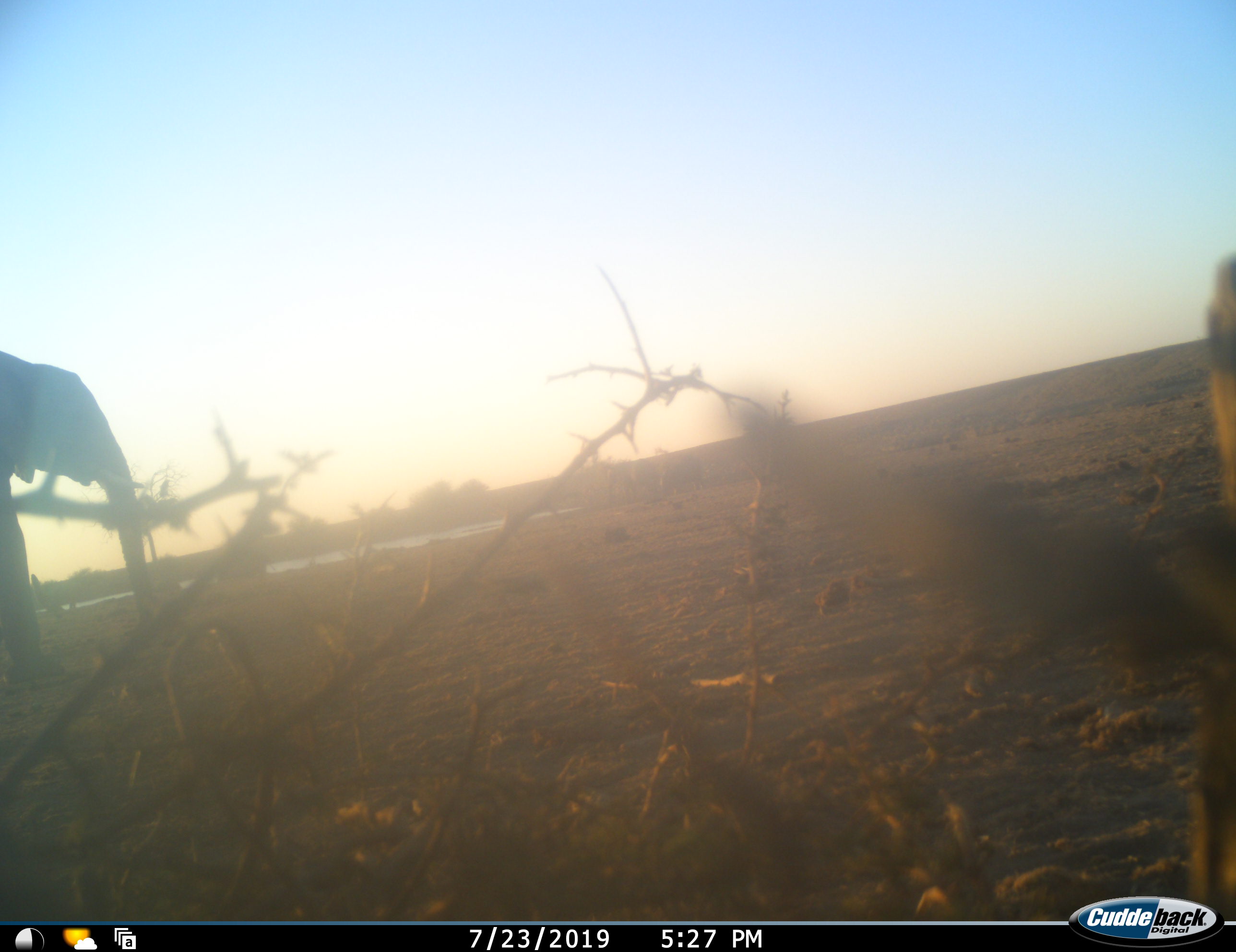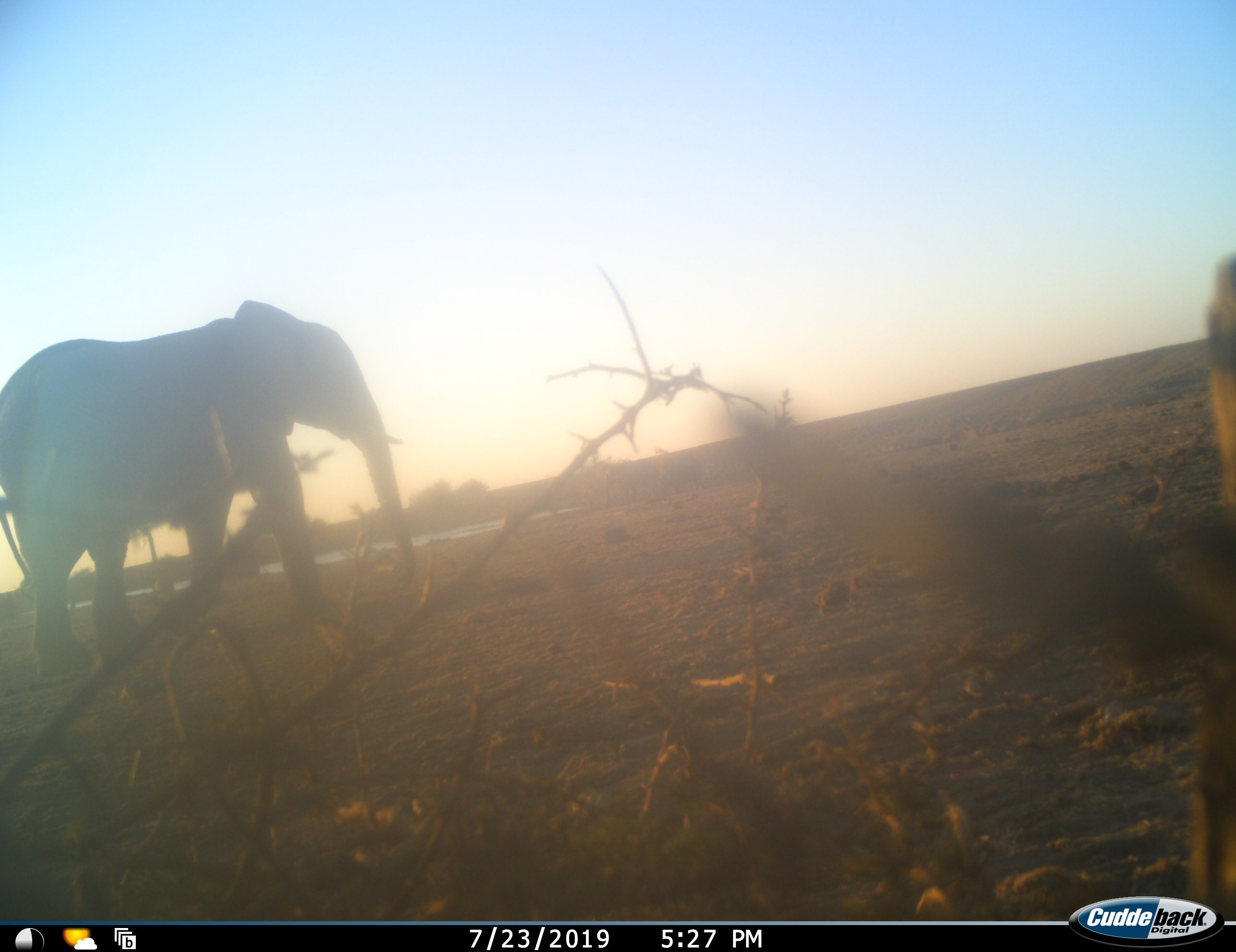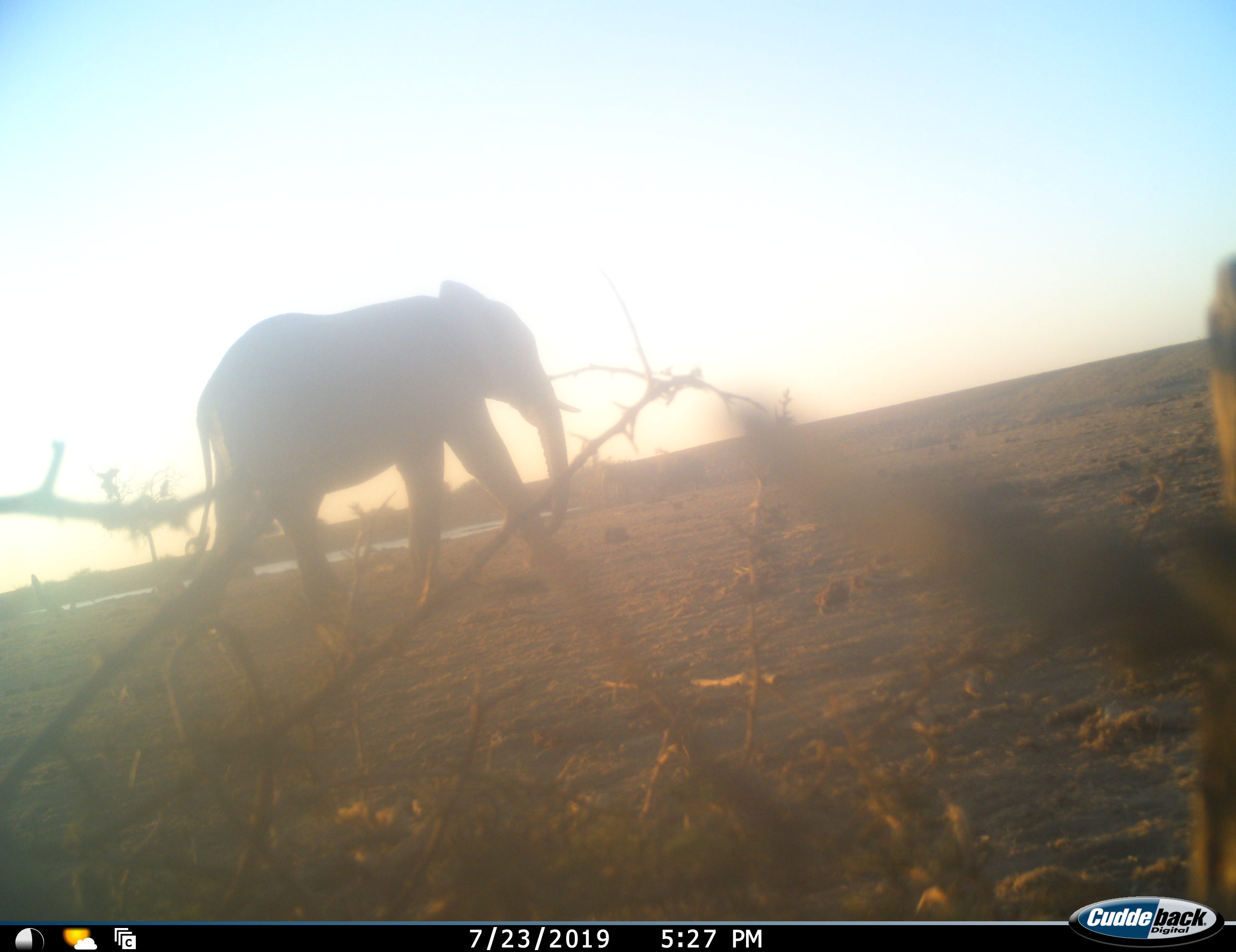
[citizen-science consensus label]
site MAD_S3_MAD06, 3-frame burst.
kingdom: Animalia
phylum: Chordata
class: Mammalia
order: Proboscidea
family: Elephantidae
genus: Loxodonta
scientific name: Loxodonta africana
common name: african bush elephant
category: elephant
Elephant (african bush elephant) (Loxodonta africana), count 1. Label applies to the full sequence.